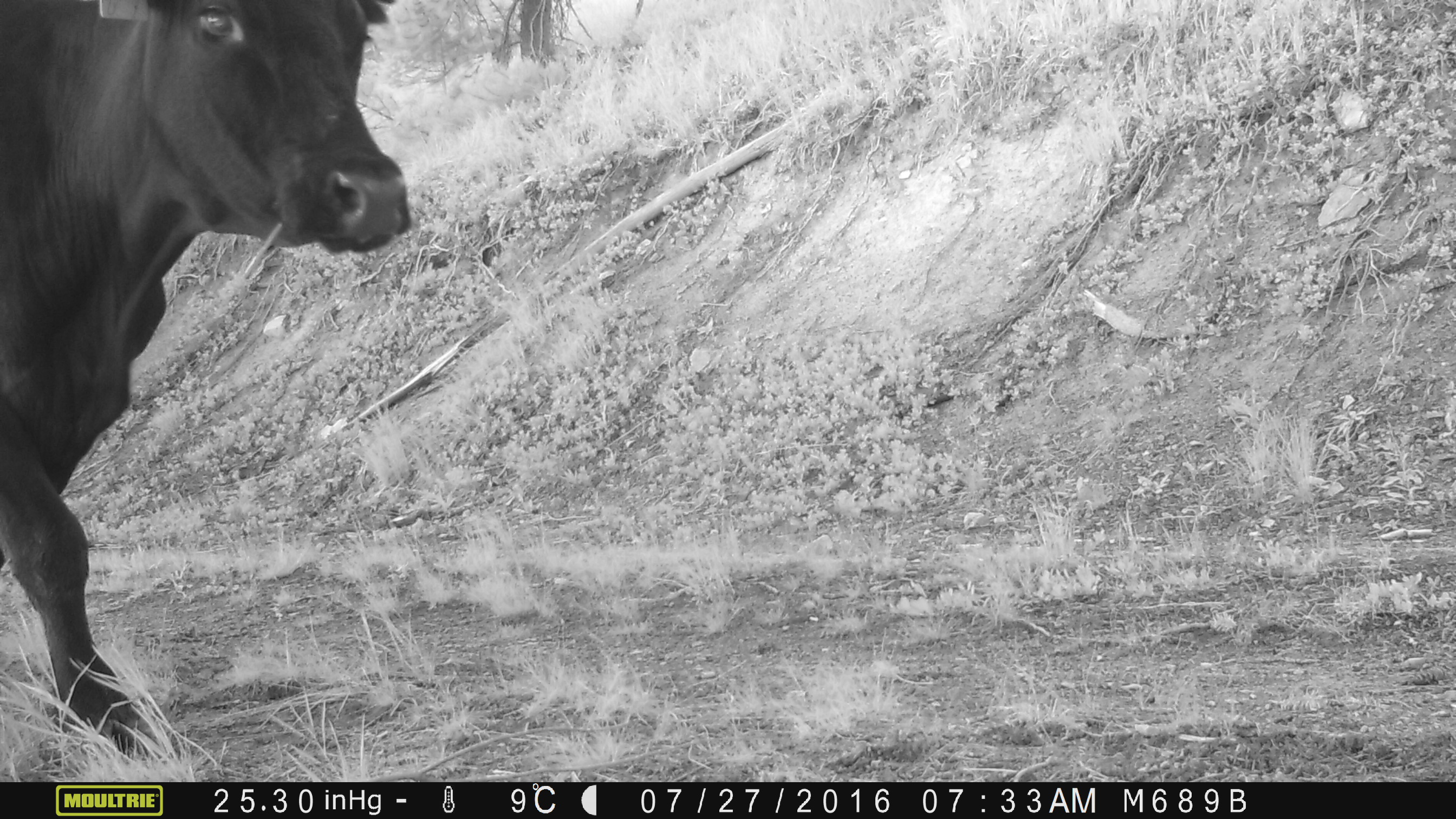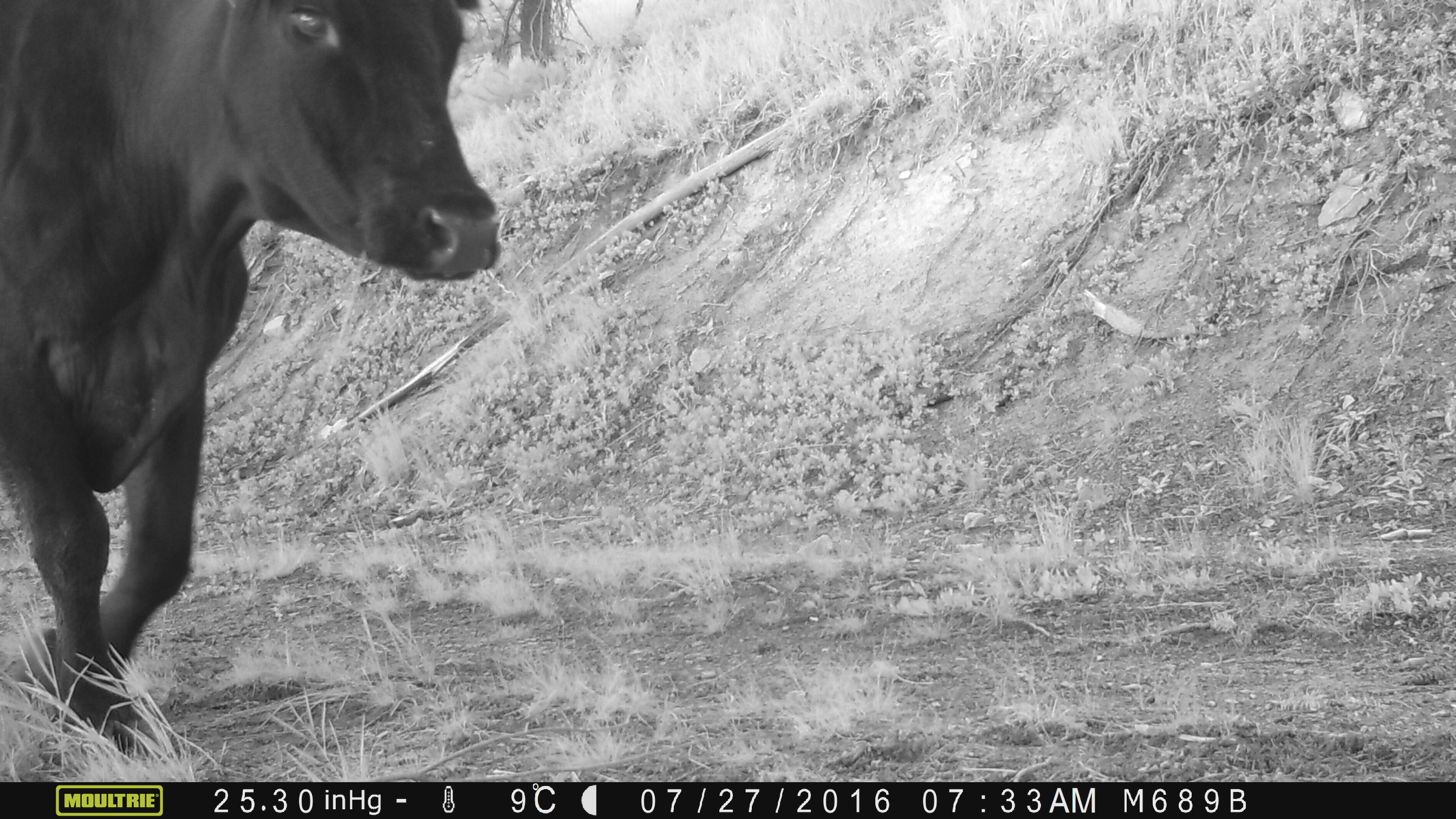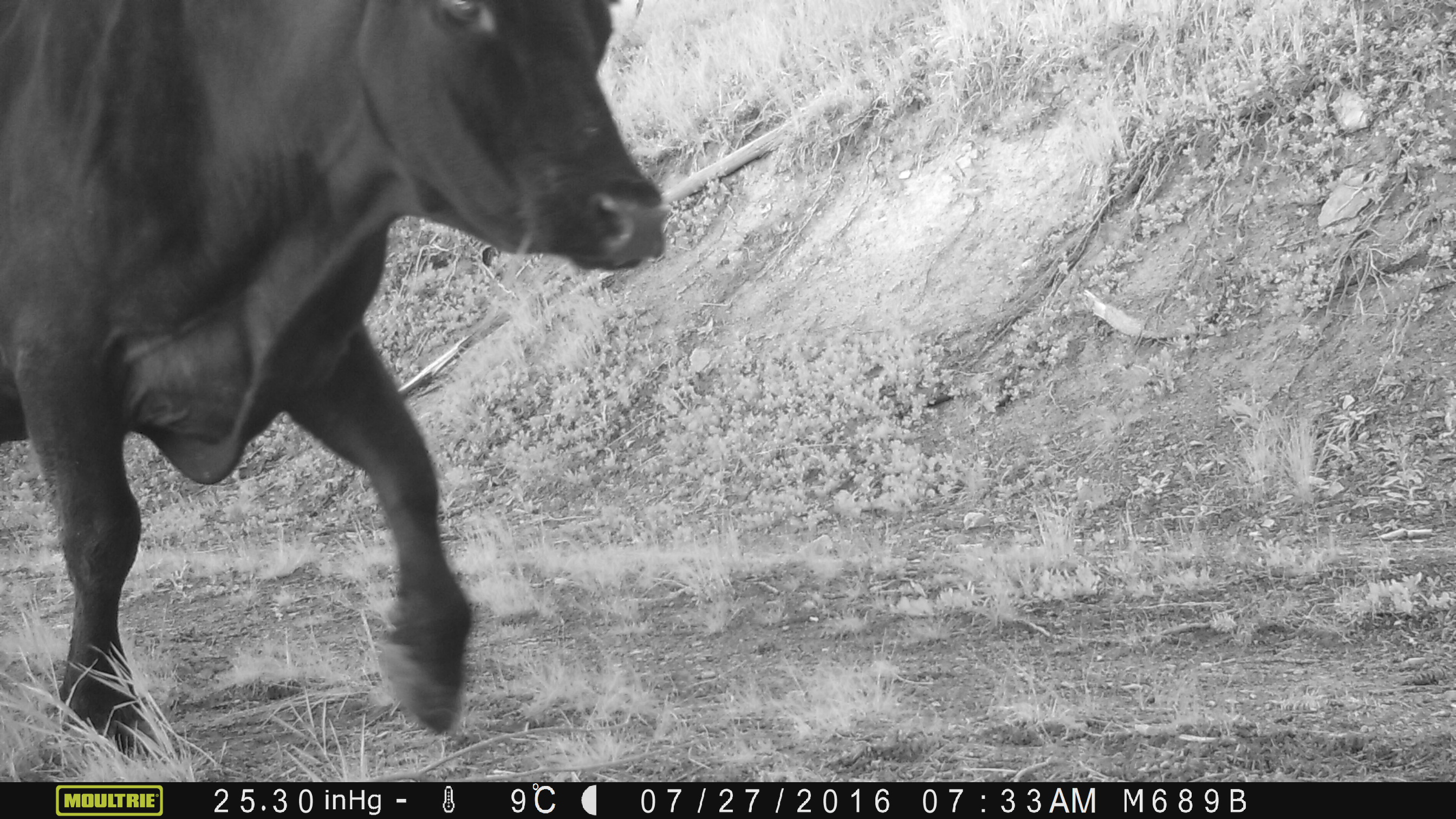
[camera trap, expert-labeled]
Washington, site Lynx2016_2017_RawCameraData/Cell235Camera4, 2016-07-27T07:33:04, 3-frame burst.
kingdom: Animalia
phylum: Chordata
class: Mammalia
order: Artiodactyla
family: Bovidae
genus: Bos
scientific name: Bos taurus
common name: domestic cattle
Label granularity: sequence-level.